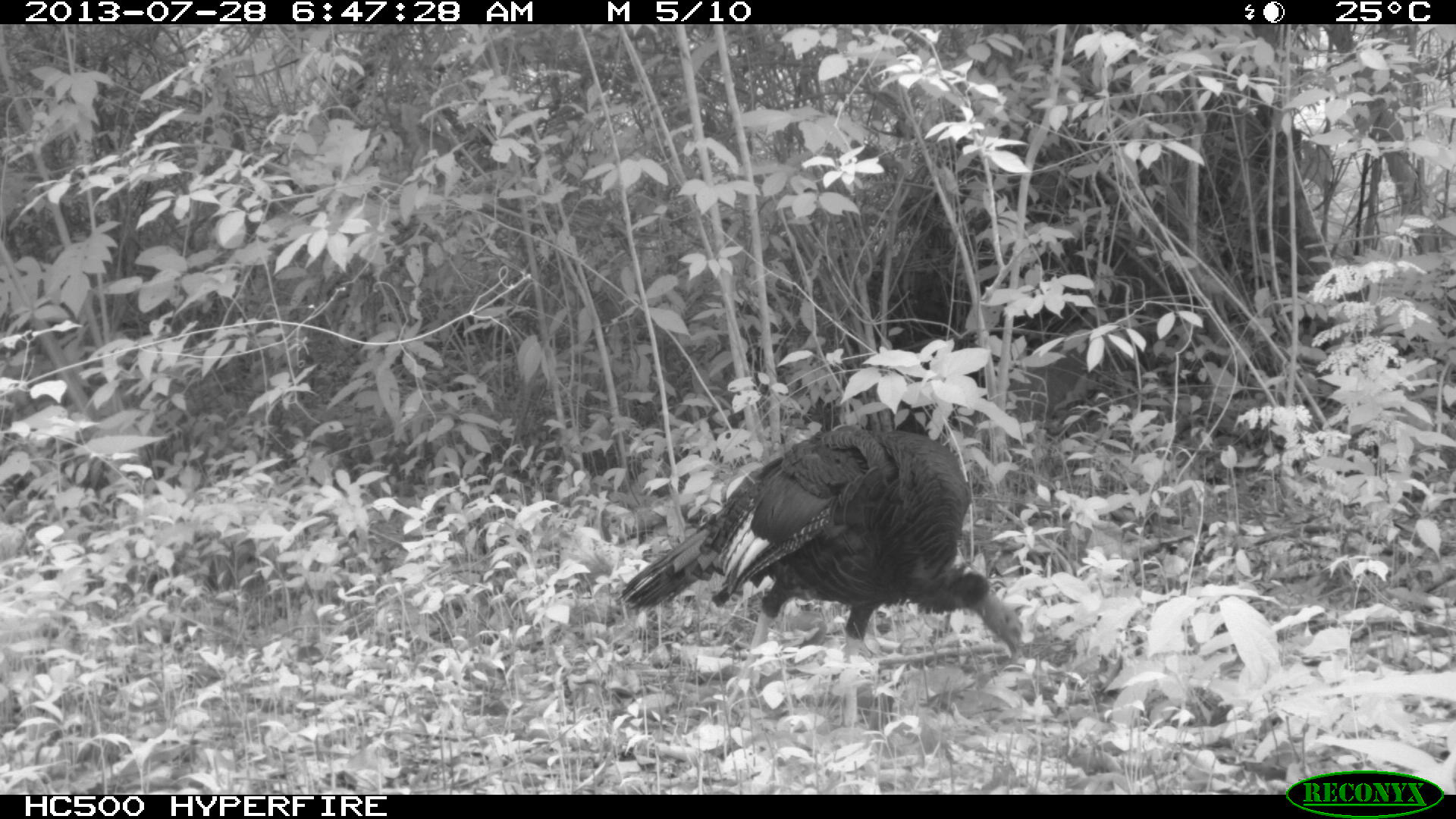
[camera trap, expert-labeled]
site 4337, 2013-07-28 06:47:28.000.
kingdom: Animalia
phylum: Chordata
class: Aves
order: Galliformes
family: Phasianidae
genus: Meleagris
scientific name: Meleagris ocellata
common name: ocellated turkey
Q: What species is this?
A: Meleagris ocellata (ocellated turkey).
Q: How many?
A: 1.